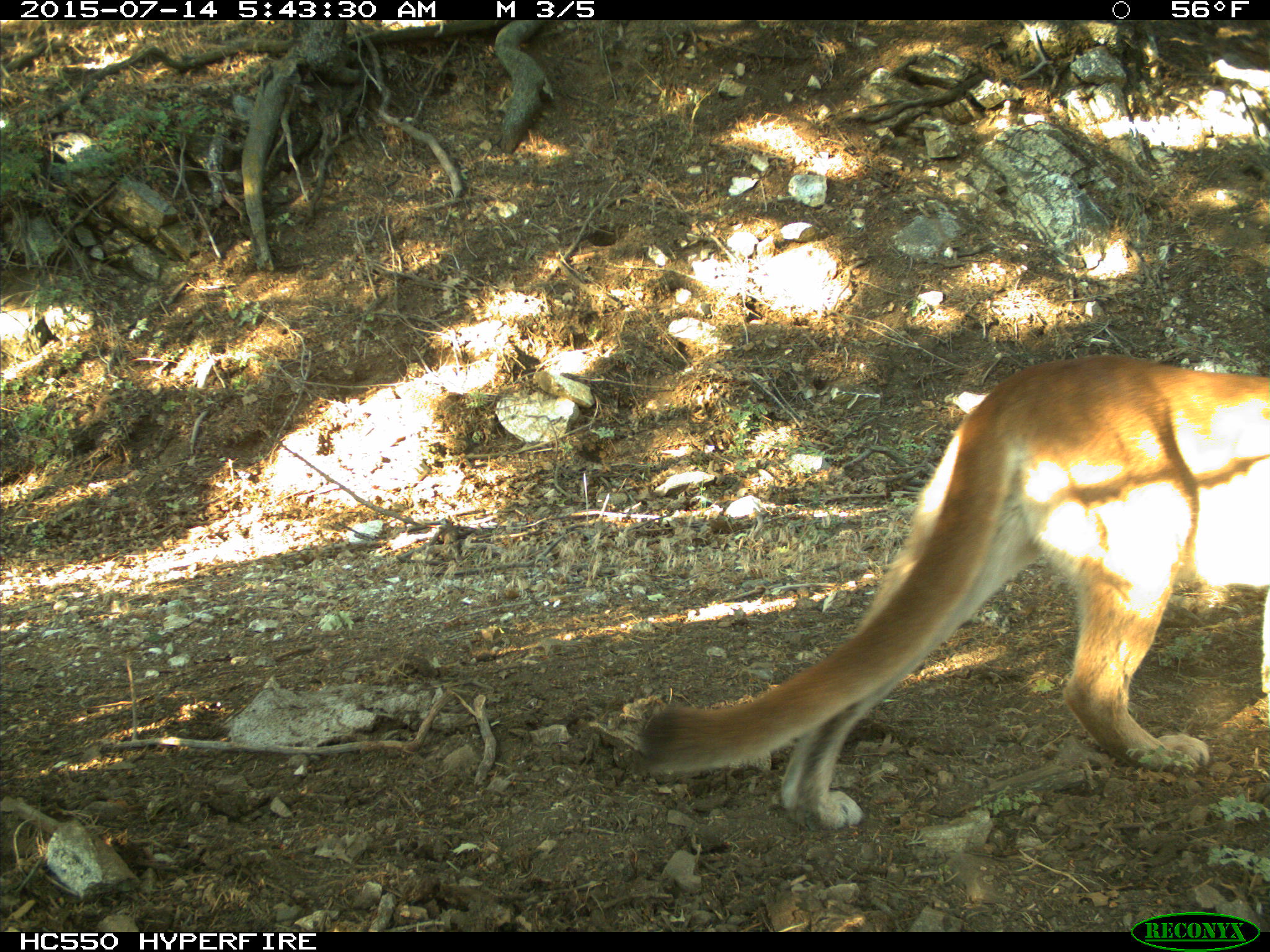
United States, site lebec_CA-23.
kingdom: Animalia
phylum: Chordata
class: Mammalia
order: Carnivora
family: Felidae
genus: Puma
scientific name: Puma concolor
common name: mountain lion